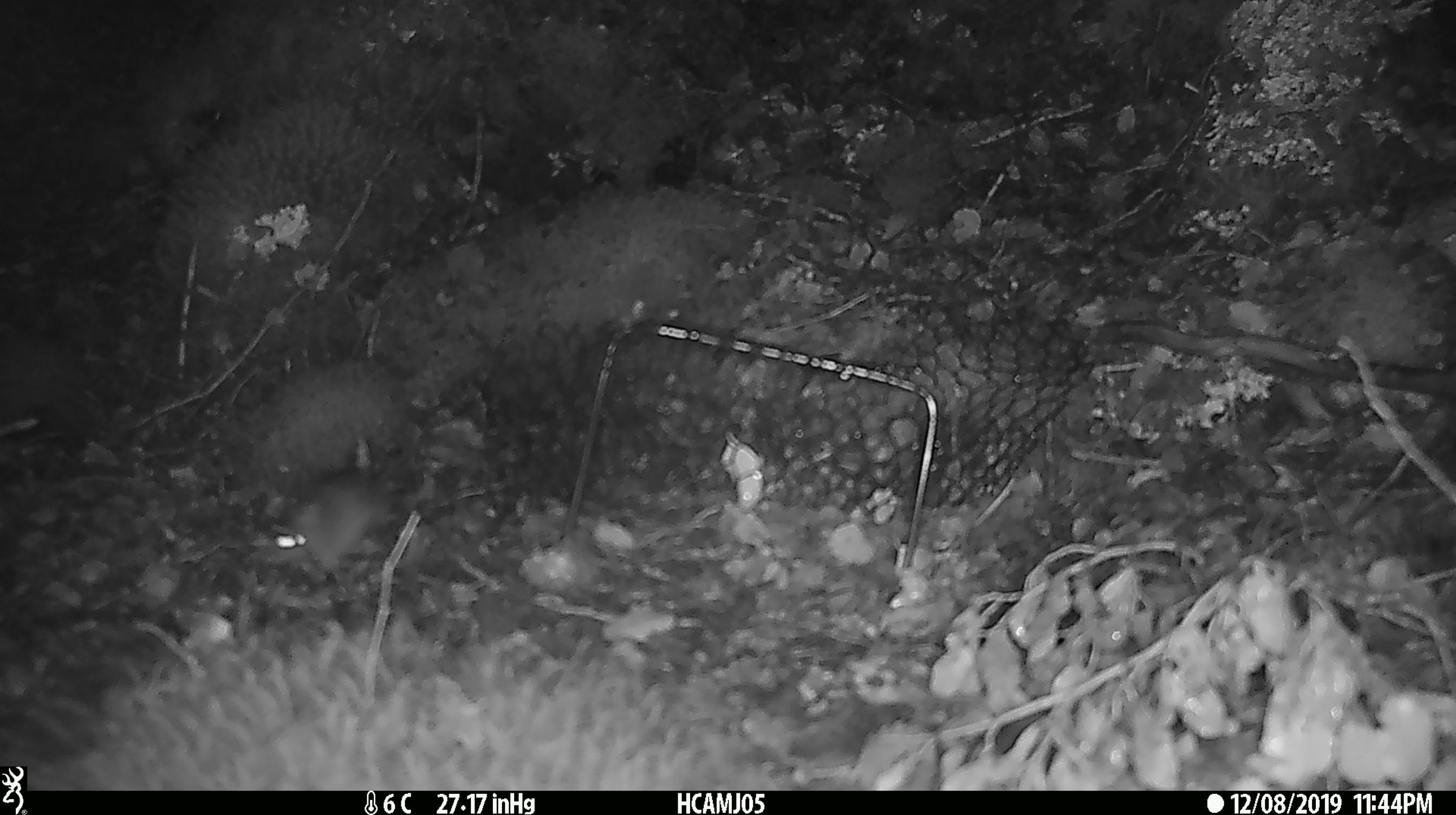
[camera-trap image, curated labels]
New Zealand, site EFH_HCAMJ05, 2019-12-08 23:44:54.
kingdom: Animalia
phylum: Chordata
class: Mammalia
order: Rodentia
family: Muridae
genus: Mus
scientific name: Mus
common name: mouse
Mouse (Mus).